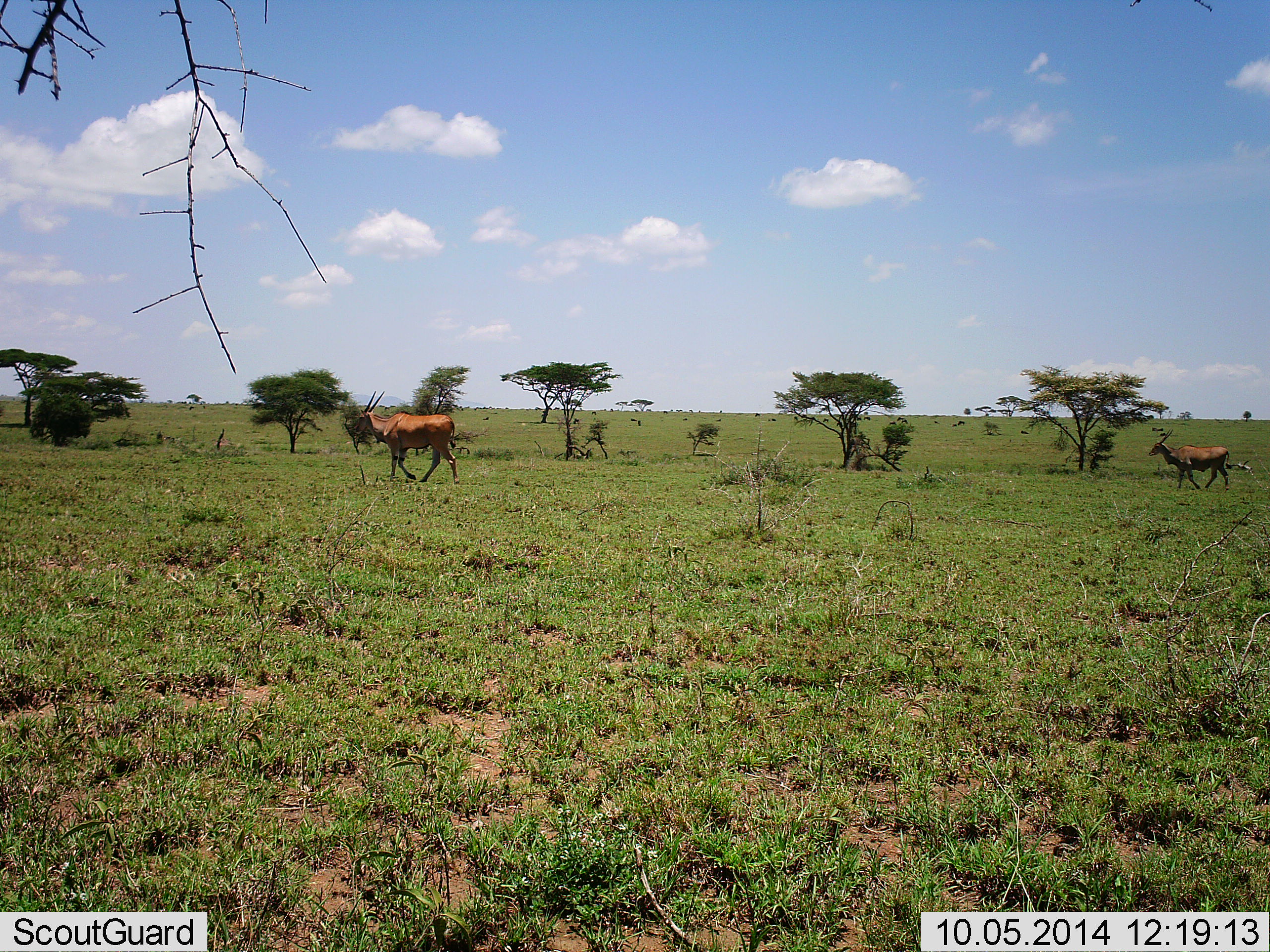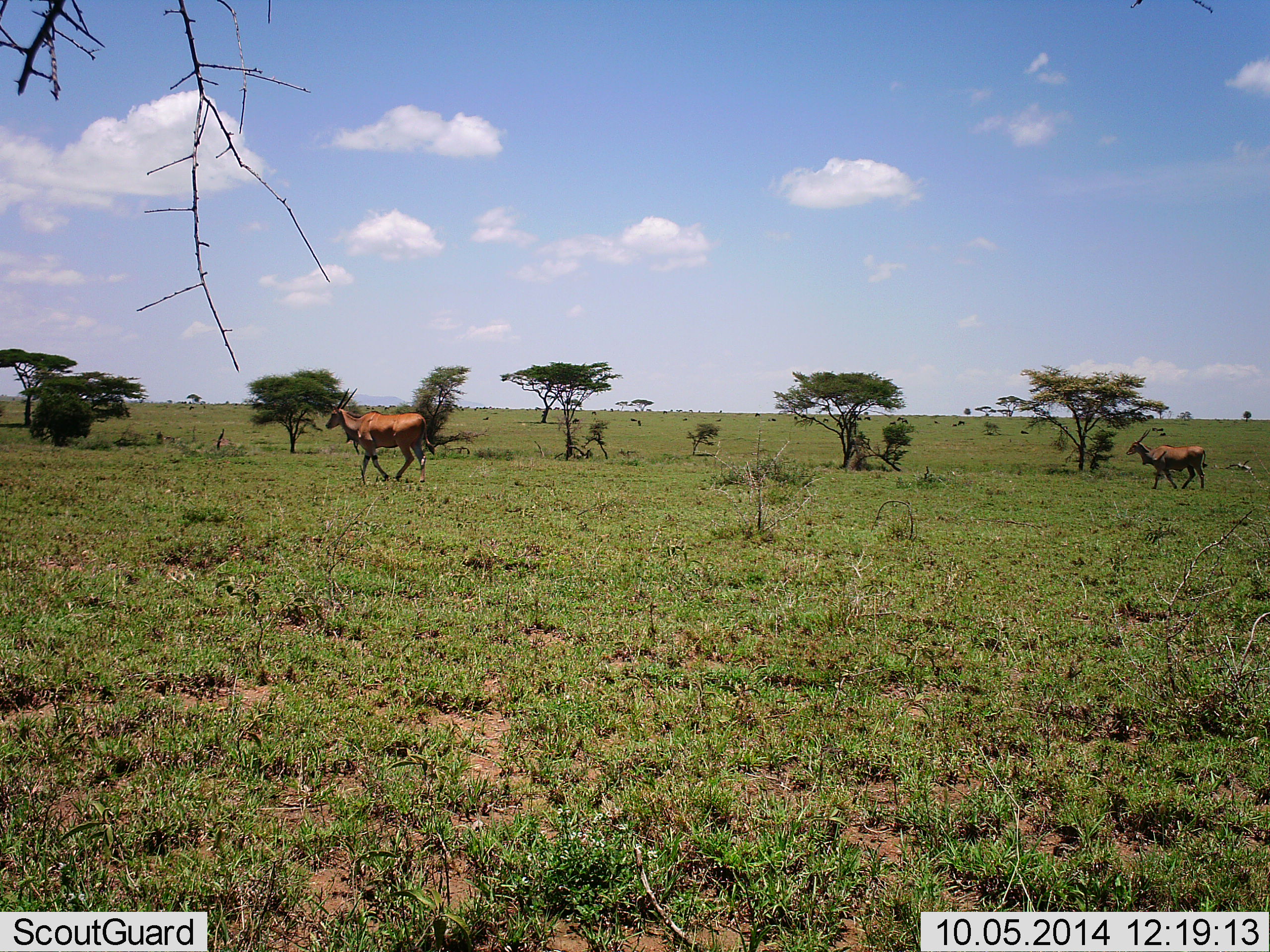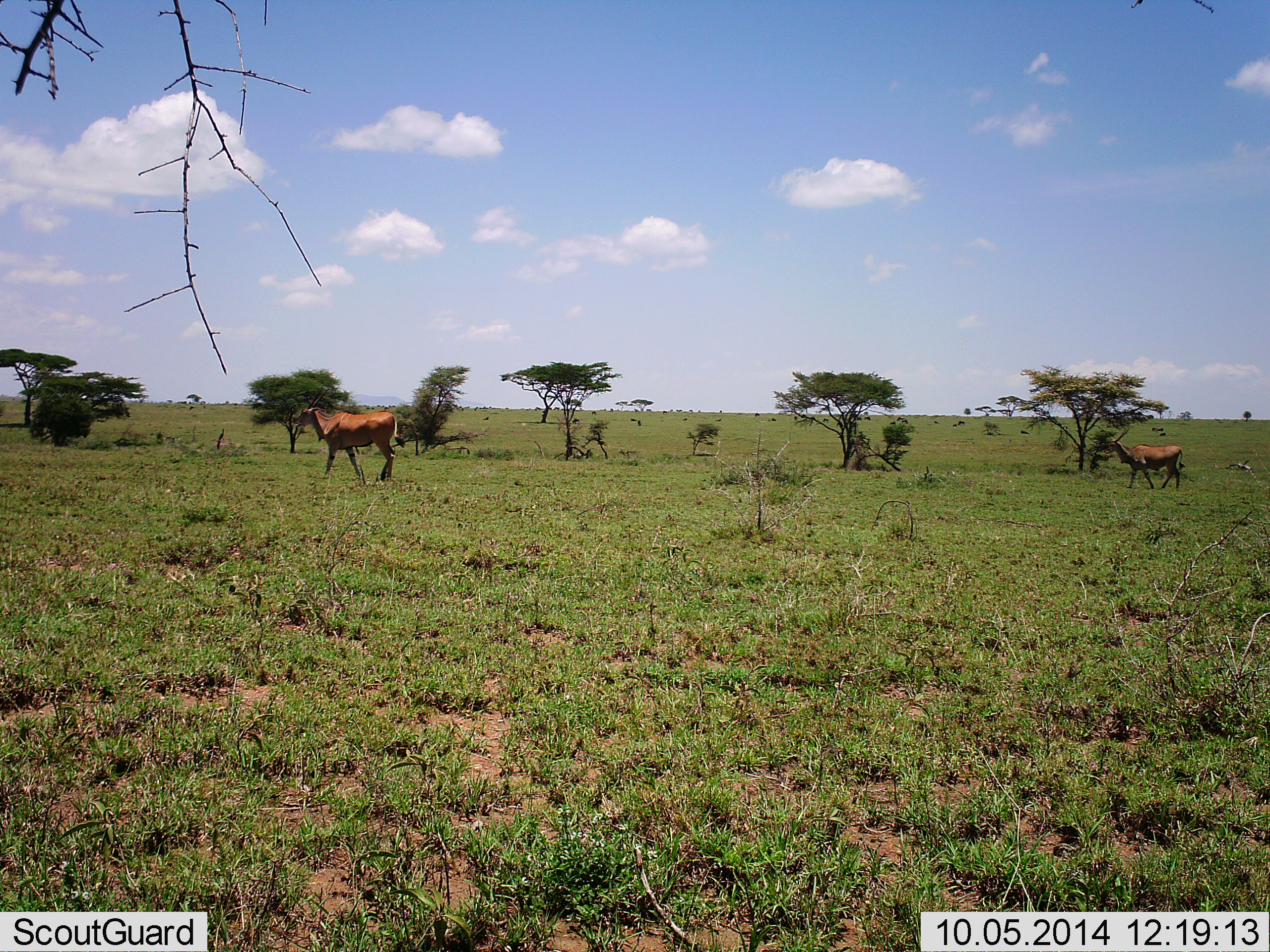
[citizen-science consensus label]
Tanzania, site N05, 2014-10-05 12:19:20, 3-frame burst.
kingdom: Animalia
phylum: Chordata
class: Mammalia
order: Artiodactyla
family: Bovidae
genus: Tragelaphus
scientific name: Tragelaphus oryx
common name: eland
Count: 2.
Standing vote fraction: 0%.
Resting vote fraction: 0%.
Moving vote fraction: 89%.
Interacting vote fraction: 0%.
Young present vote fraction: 0%.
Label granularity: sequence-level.